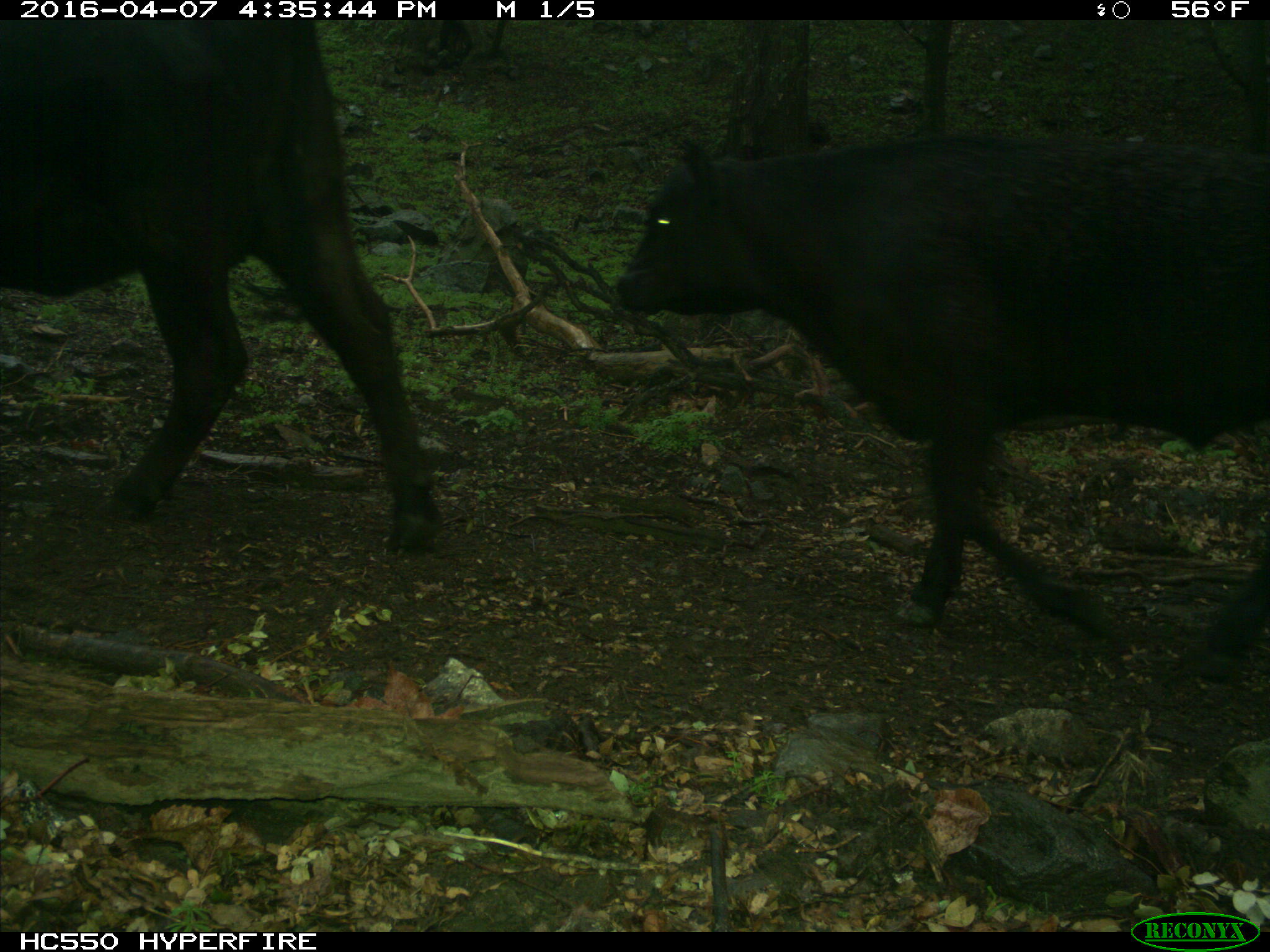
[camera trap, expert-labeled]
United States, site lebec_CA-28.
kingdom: Animalia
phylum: Chordata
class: Mammalia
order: Artiodactyla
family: Bovidae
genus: Bos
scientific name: Bos taurus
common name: domestic cow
Bos taurus (domestic cow).